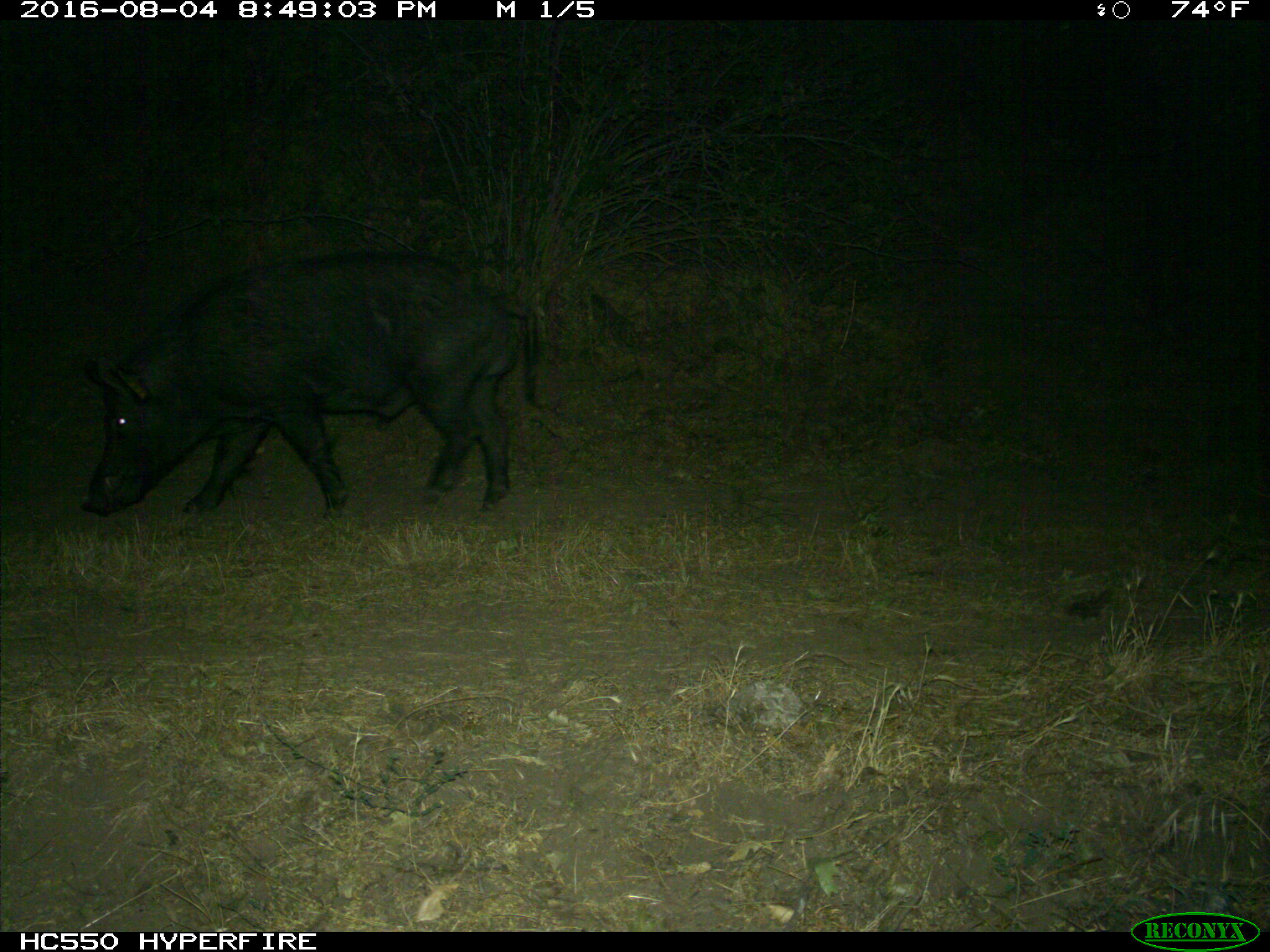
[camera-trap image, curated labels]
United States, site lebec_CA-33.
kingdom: Animalia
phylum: Chordata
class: Mammalia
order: Artiodactyla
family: Suidae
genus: Sus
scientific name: Sus scrofa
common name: wild boar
Sus scrofa (wild boar).